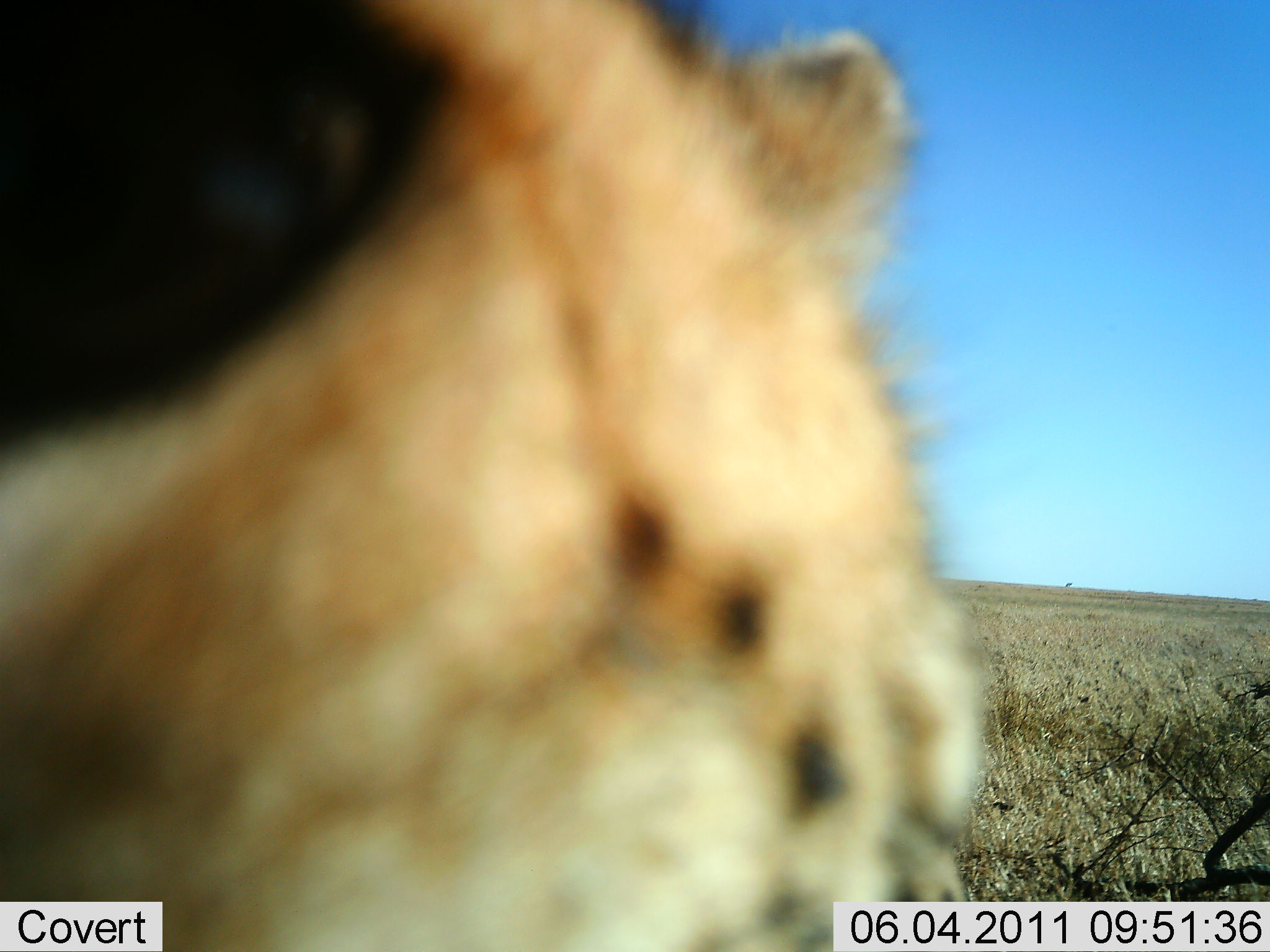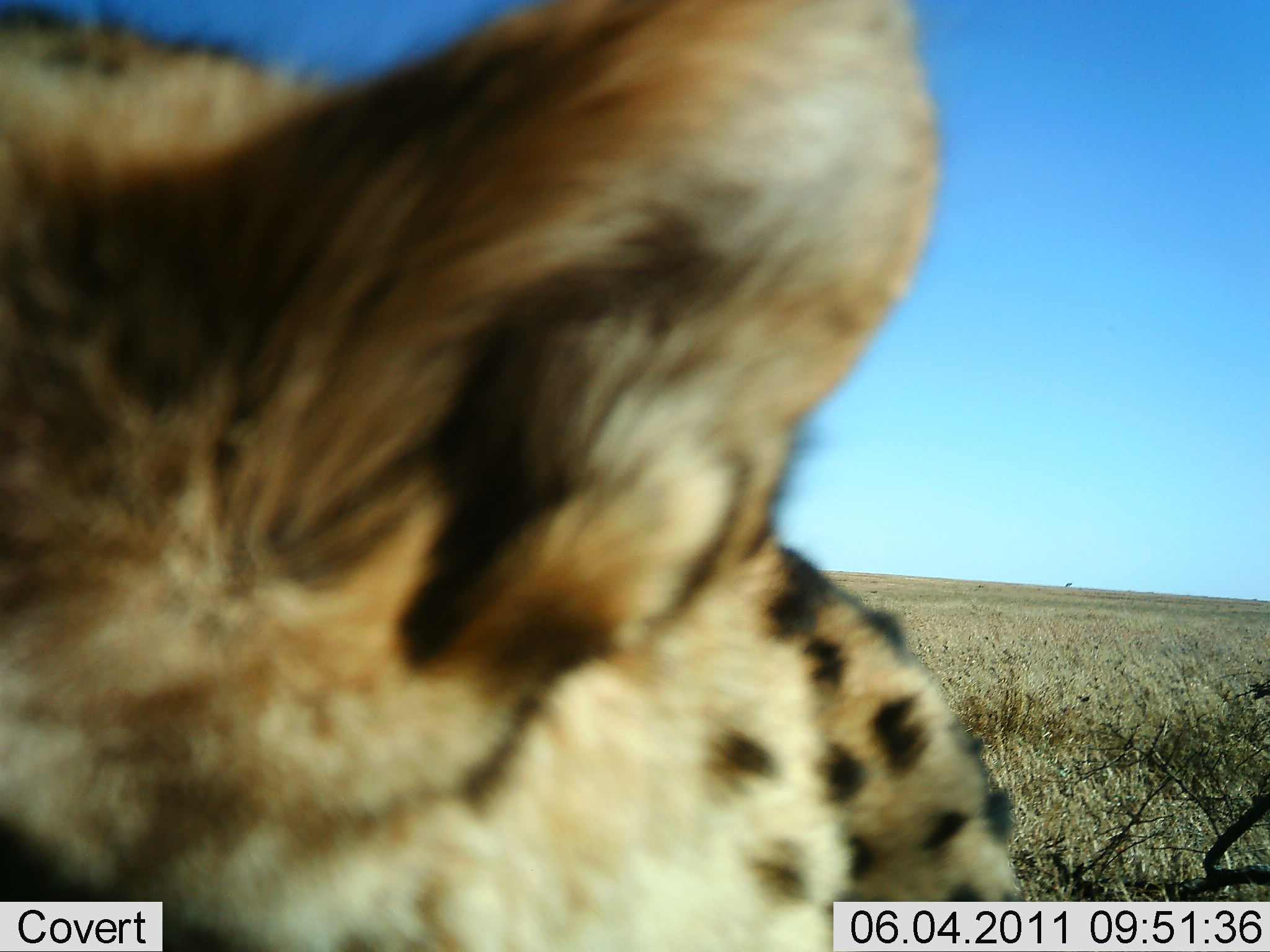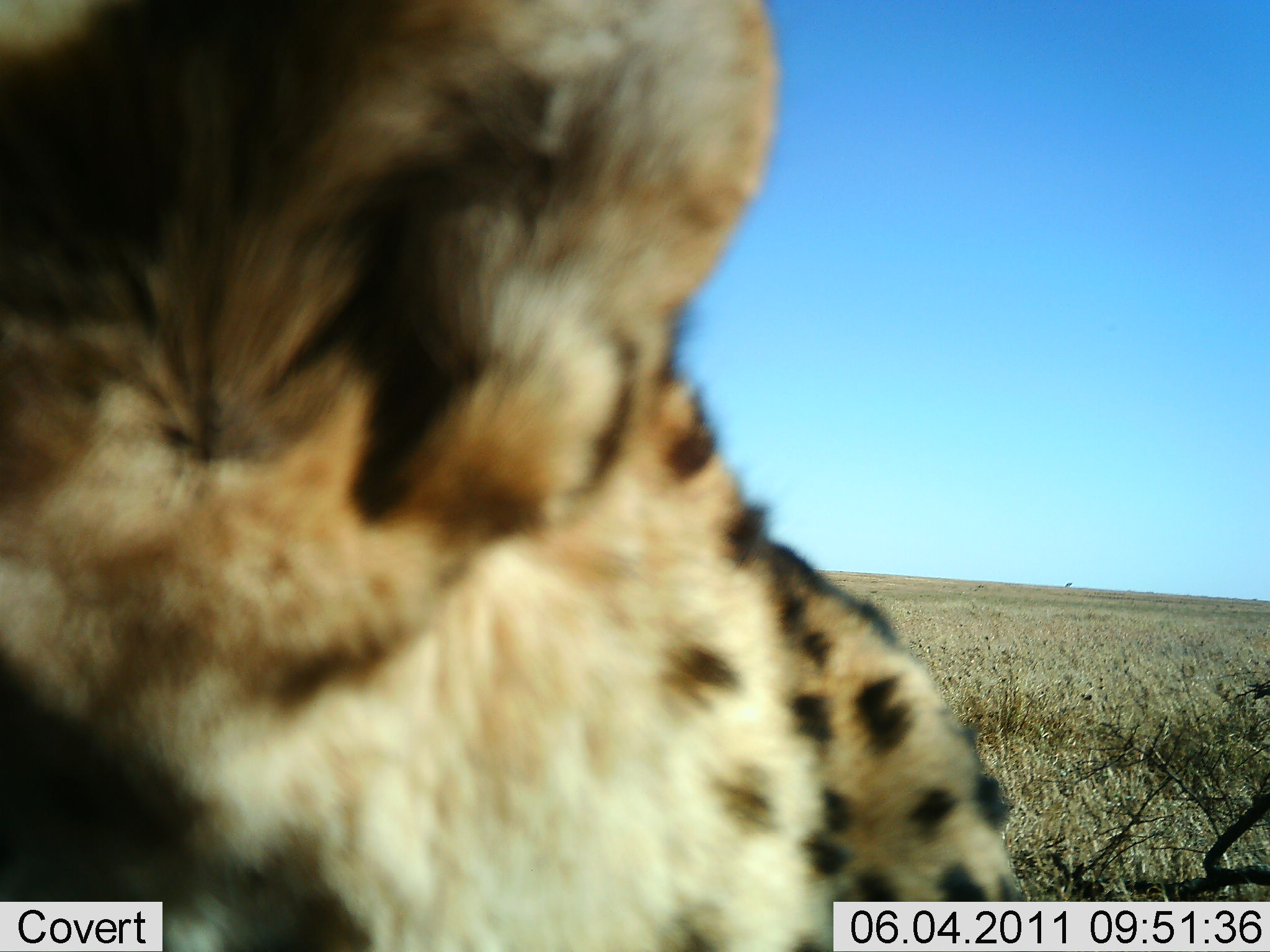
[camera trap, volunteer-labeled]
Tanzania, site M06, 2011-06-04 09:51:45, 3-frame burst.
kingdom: Animalia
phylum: Chordata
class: Mammalia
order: Carnivora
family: Felidae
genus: Acinonyx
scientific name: Acinonyx jubatus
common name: cheetah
Cheetah (Acinonyx jubatus), count 1. Behavior (volunteer vote fractions): standing 46%, resting 8%, moving 15%, interacting 31%. Young present (vote fraction): 0%. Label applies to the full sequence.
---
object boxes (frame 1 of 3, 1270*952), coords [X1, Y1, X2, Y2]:
animal: [0, 0, 976, 950]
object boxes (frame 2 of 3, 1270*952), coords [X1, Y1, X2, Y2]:
animal: [0, 0, 1019, 951]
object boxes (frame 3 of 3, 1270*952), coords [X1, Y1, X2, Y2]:
animal: [0, 0, 1024, 950]